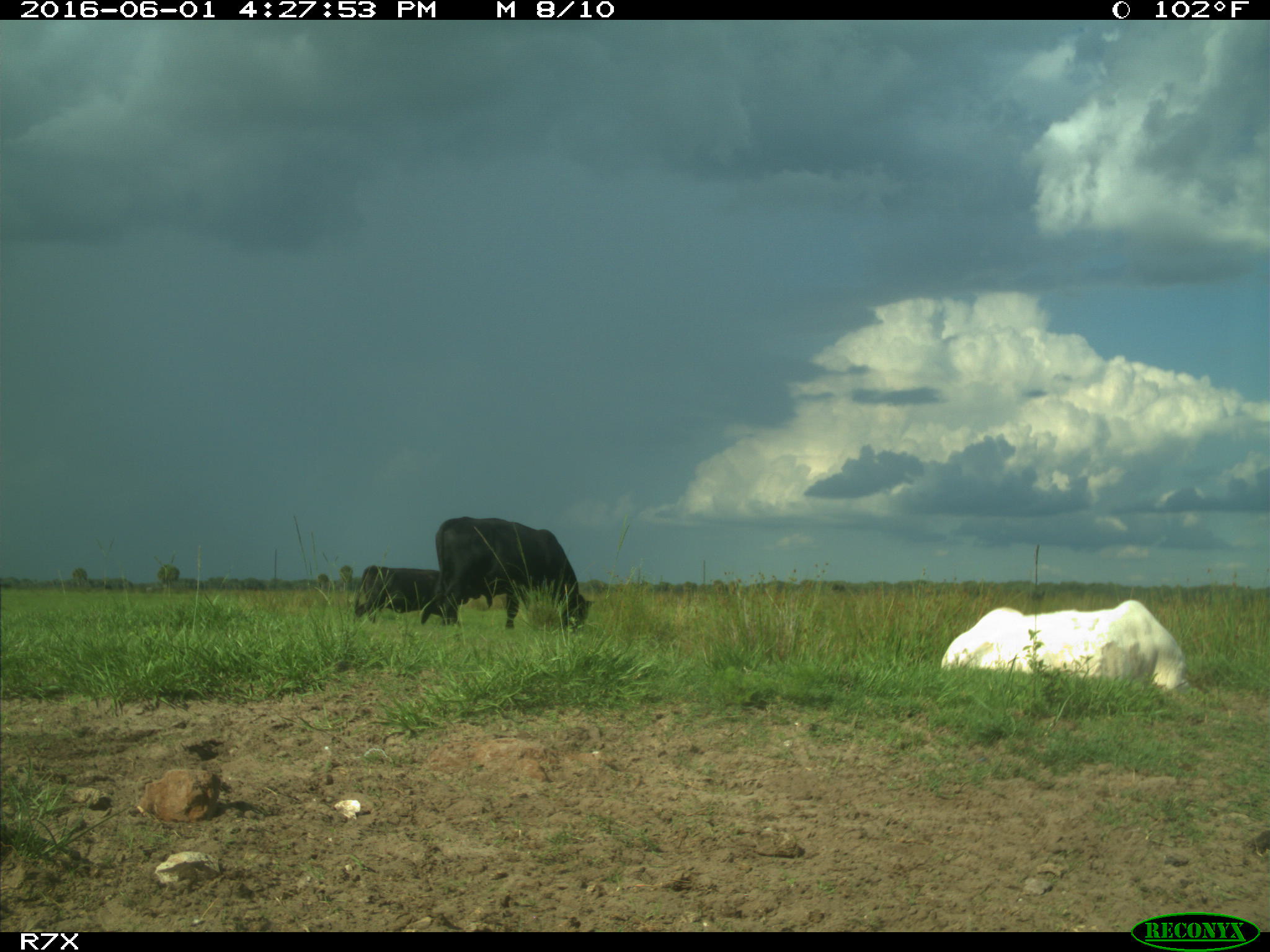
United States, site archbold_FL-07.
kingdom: Animalia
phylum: Chordata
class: Mammalia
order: Artiodactyla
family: Bovidae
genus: Bos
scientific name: Bos taurus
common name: domestic cow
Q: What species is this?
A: Bos taurus (domestic cow).